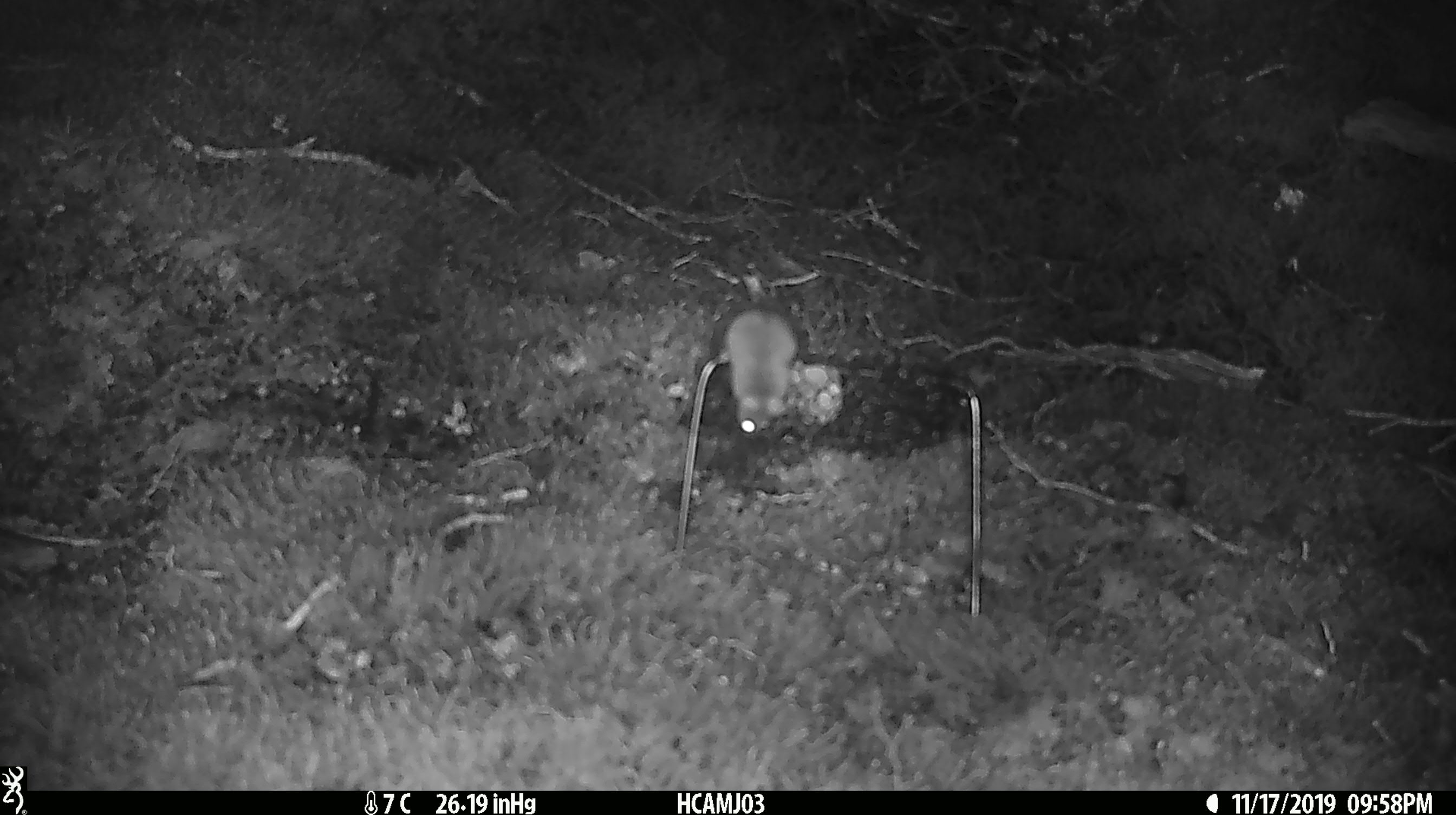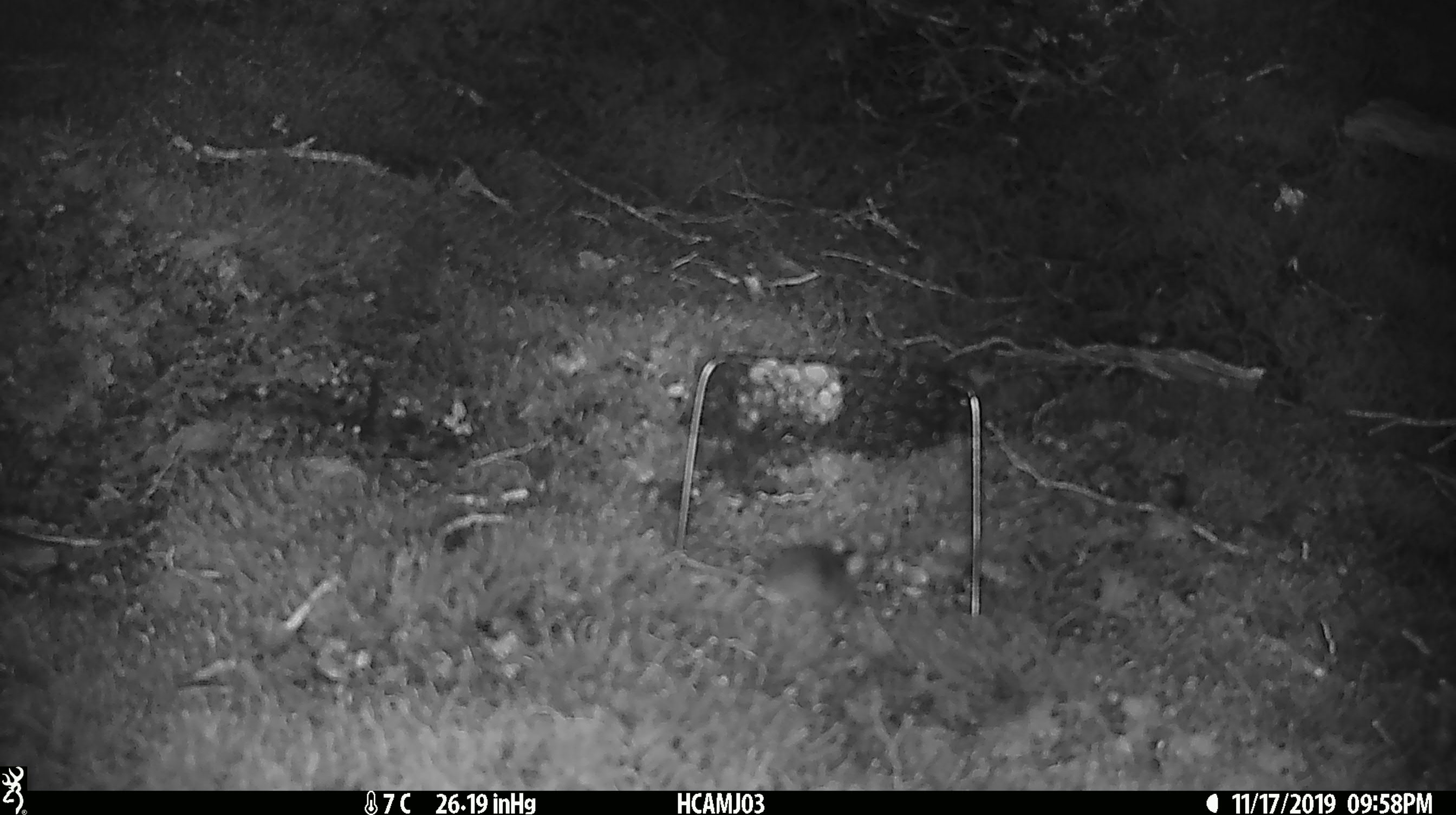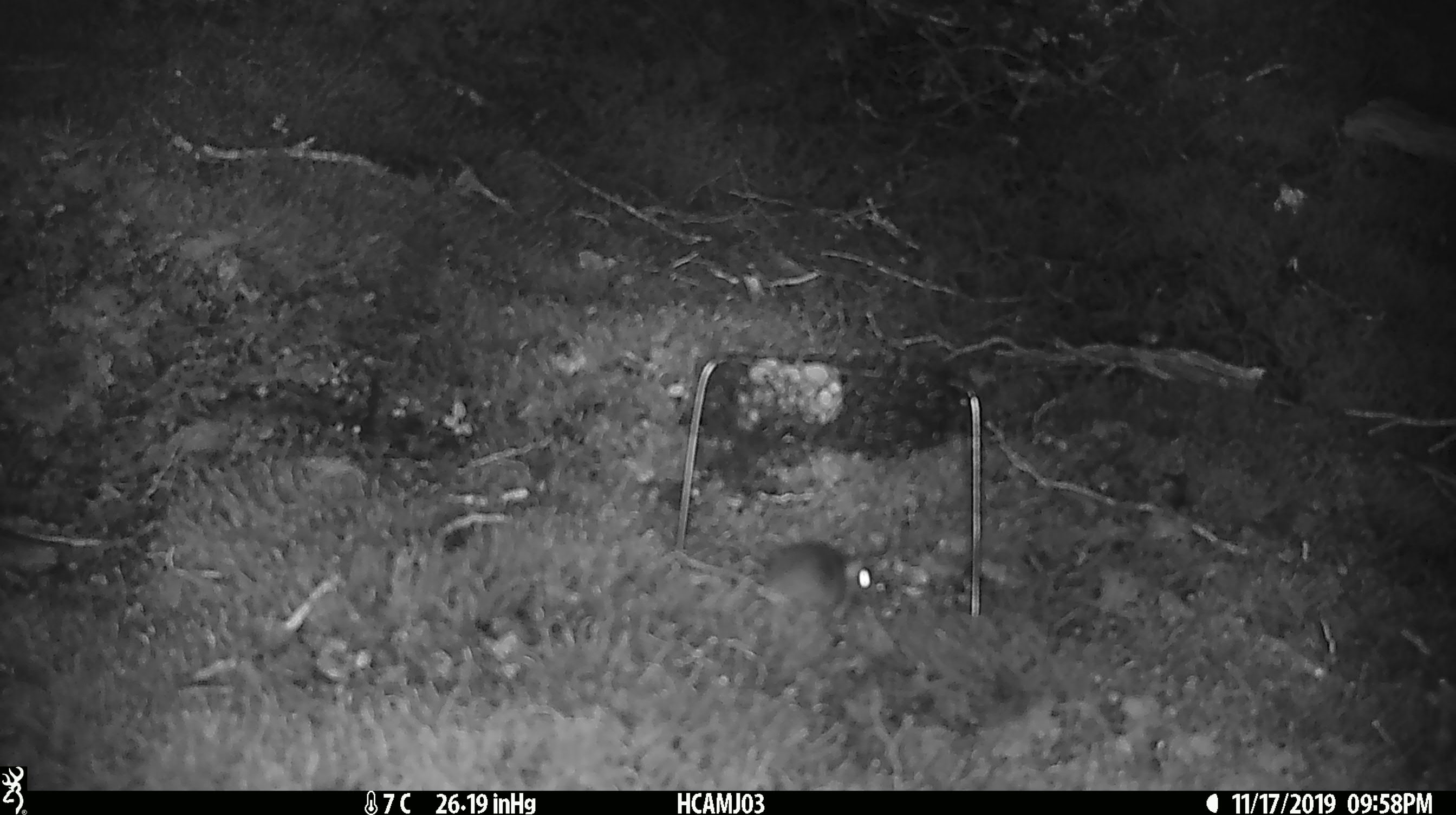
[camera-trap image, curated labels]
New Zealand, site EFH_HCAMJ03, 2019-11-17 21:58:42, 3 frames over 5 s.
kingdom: Animalia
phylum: Chordata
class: Mammalia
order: Rodentia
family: Muridae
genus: Mus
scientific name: Mus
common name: mouse